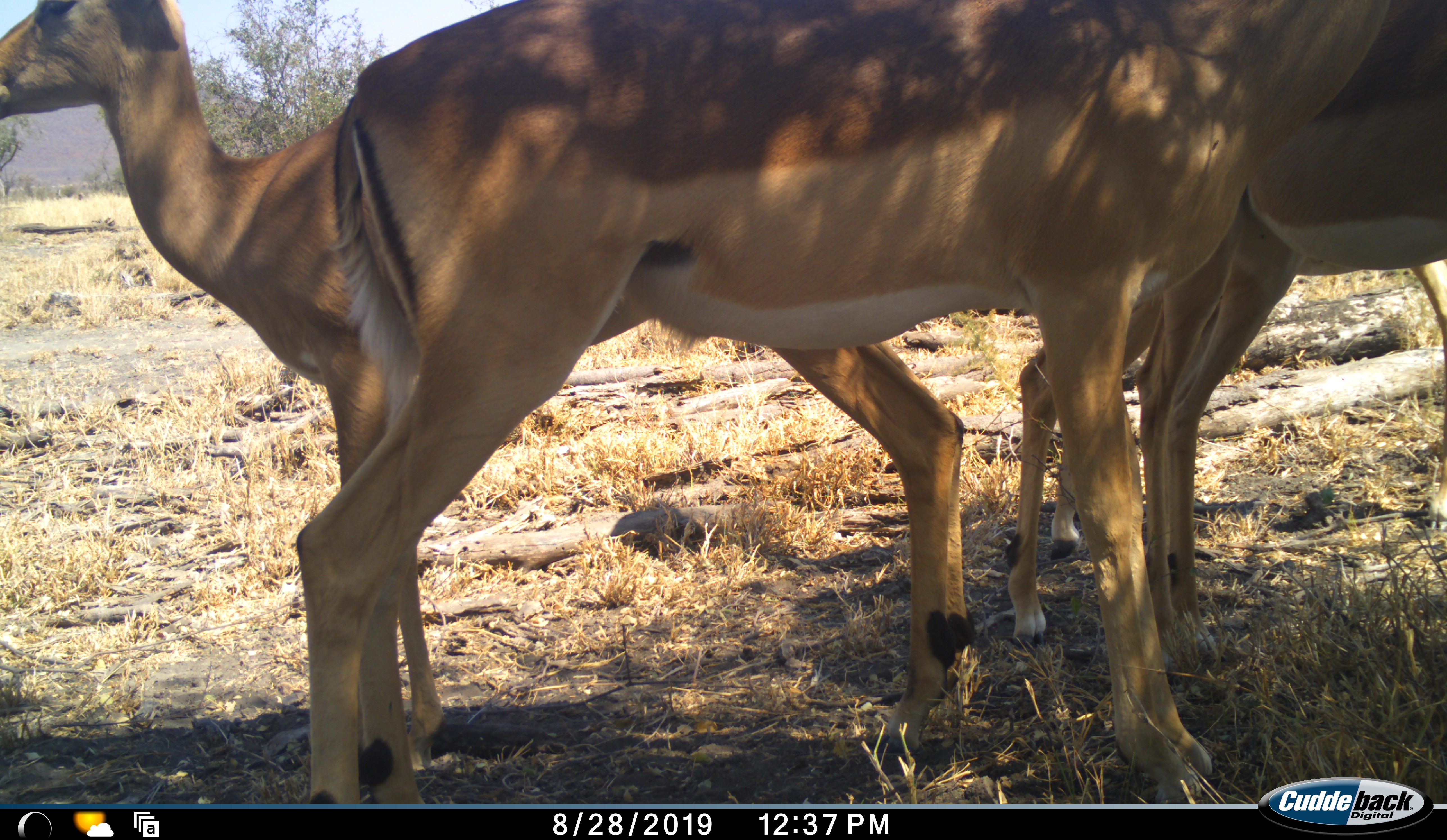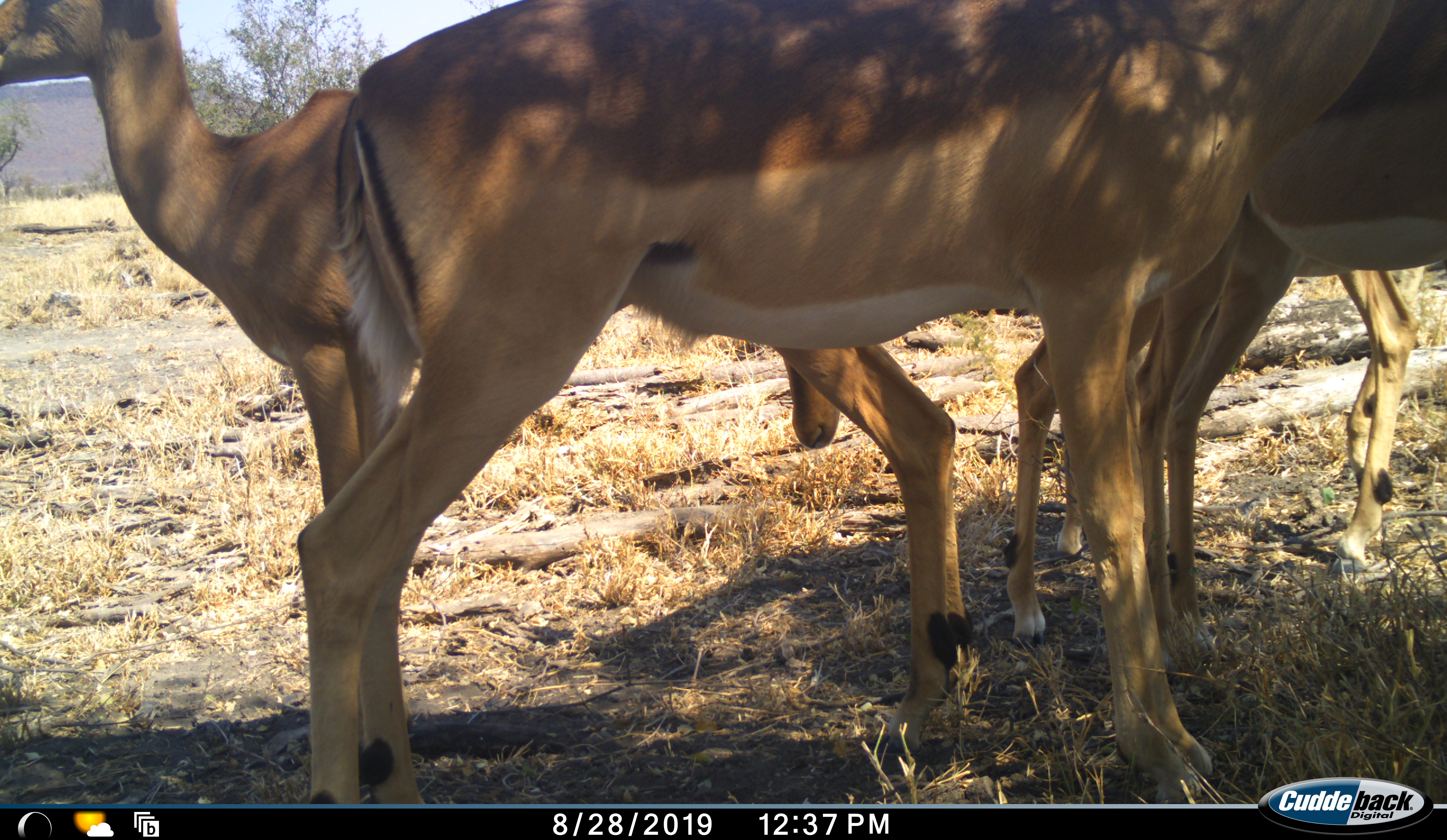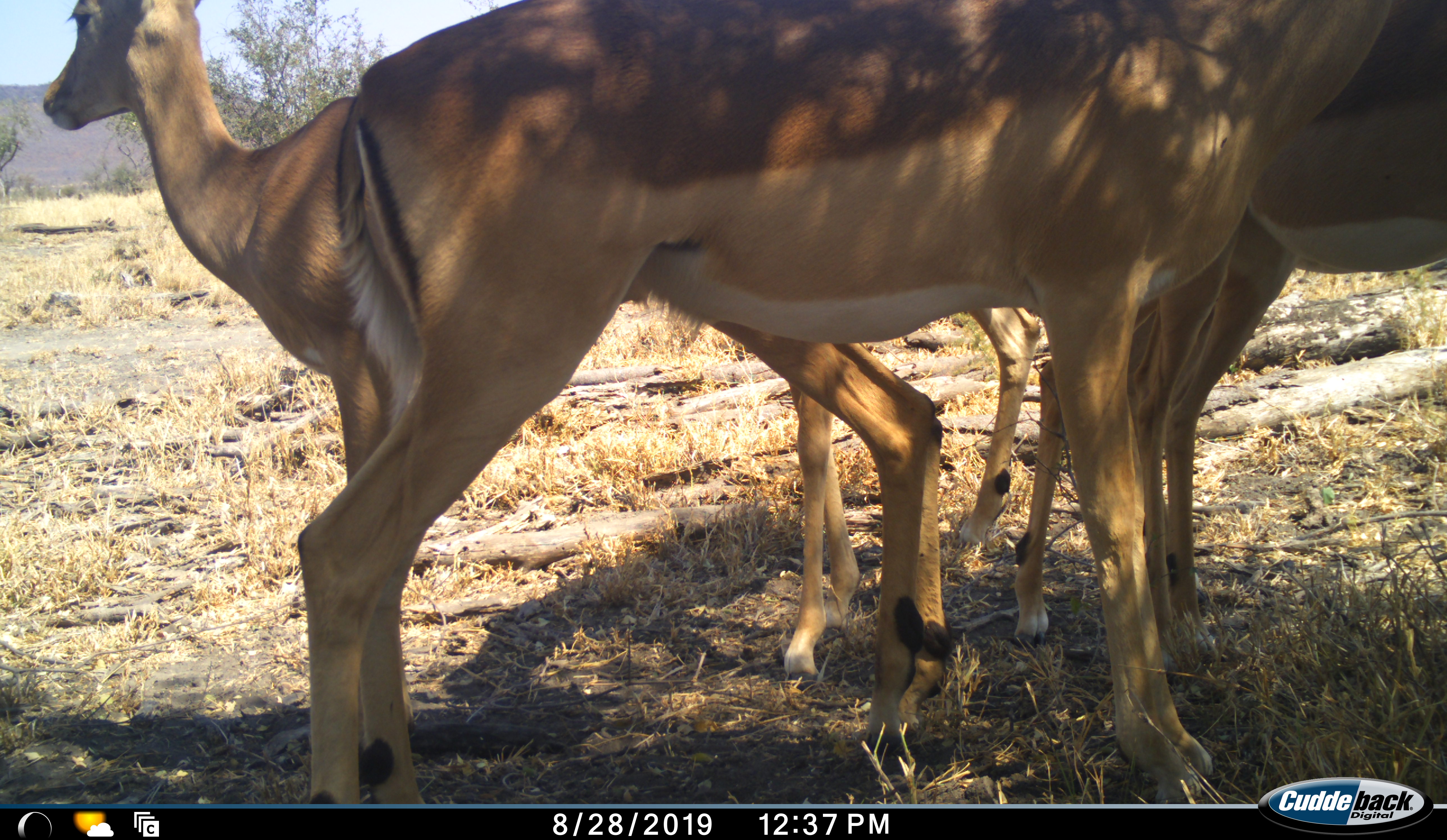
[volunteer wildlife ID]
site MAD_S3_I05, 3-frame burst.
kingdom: Animalia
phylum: Chordata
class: Mammalia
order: Artiodactyla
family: Bovidae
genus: Aepyceros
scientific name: Aepyceros melampus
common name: impala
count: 4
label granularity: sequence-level